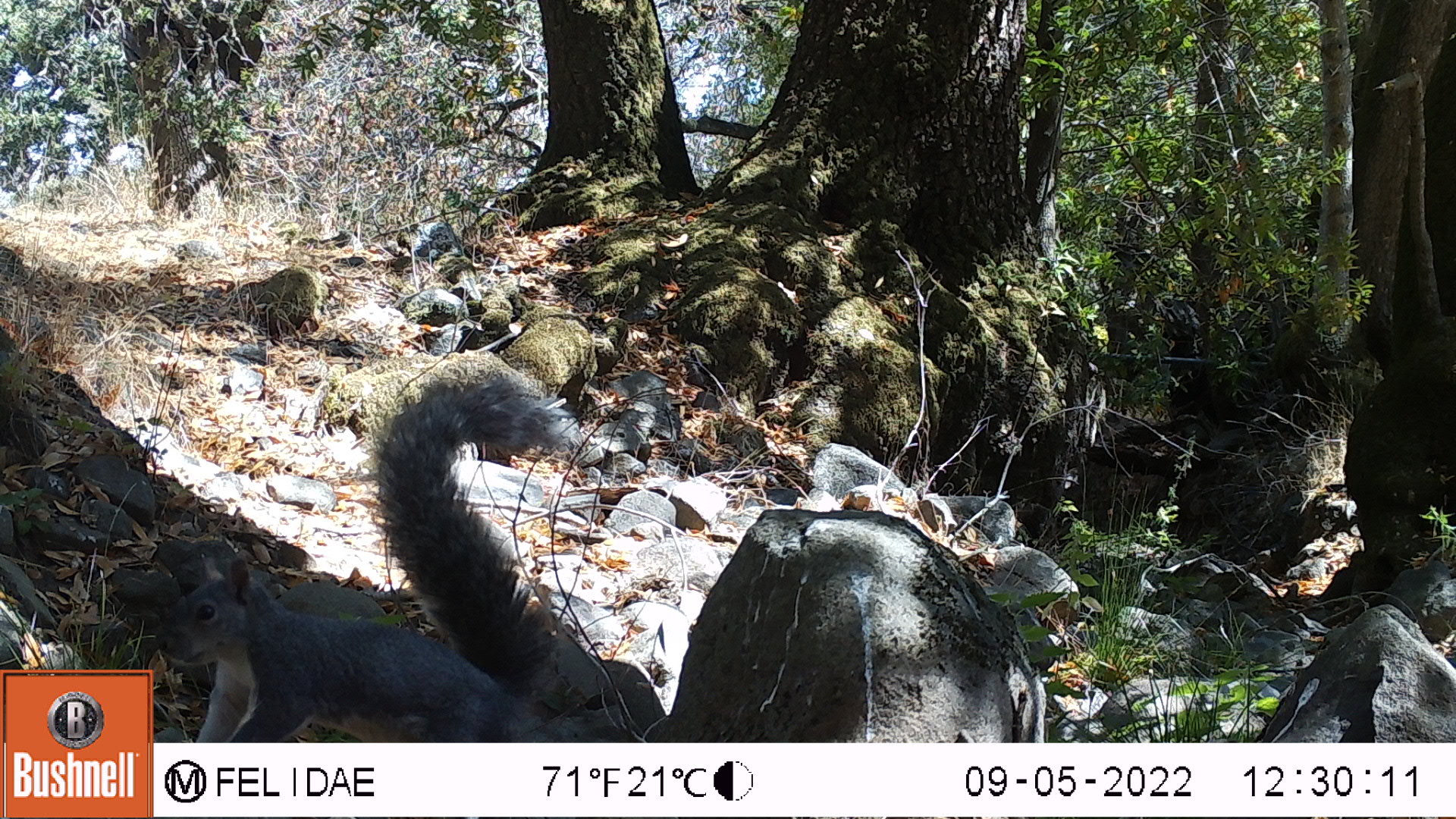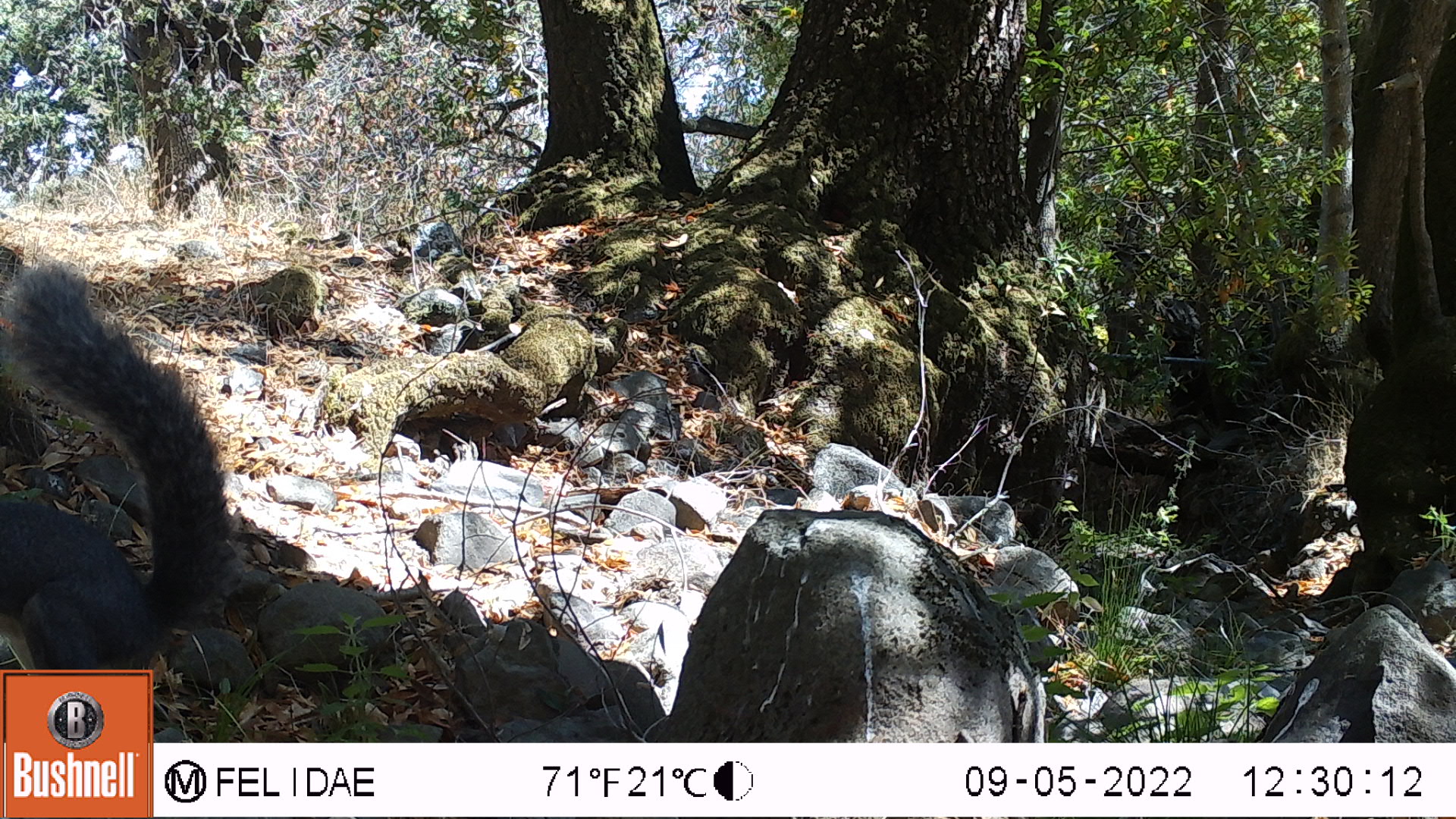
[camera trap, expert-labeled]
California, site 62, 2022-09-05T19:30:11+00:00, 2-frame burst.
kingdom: Animalia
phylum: Chordata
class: Mammalia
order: Rodentia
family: Sciuridae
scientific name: Sciuridae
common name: squirrel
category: unknown squirrel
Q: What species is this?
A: Unknown squirrel (squirrel) (Sciuridae).